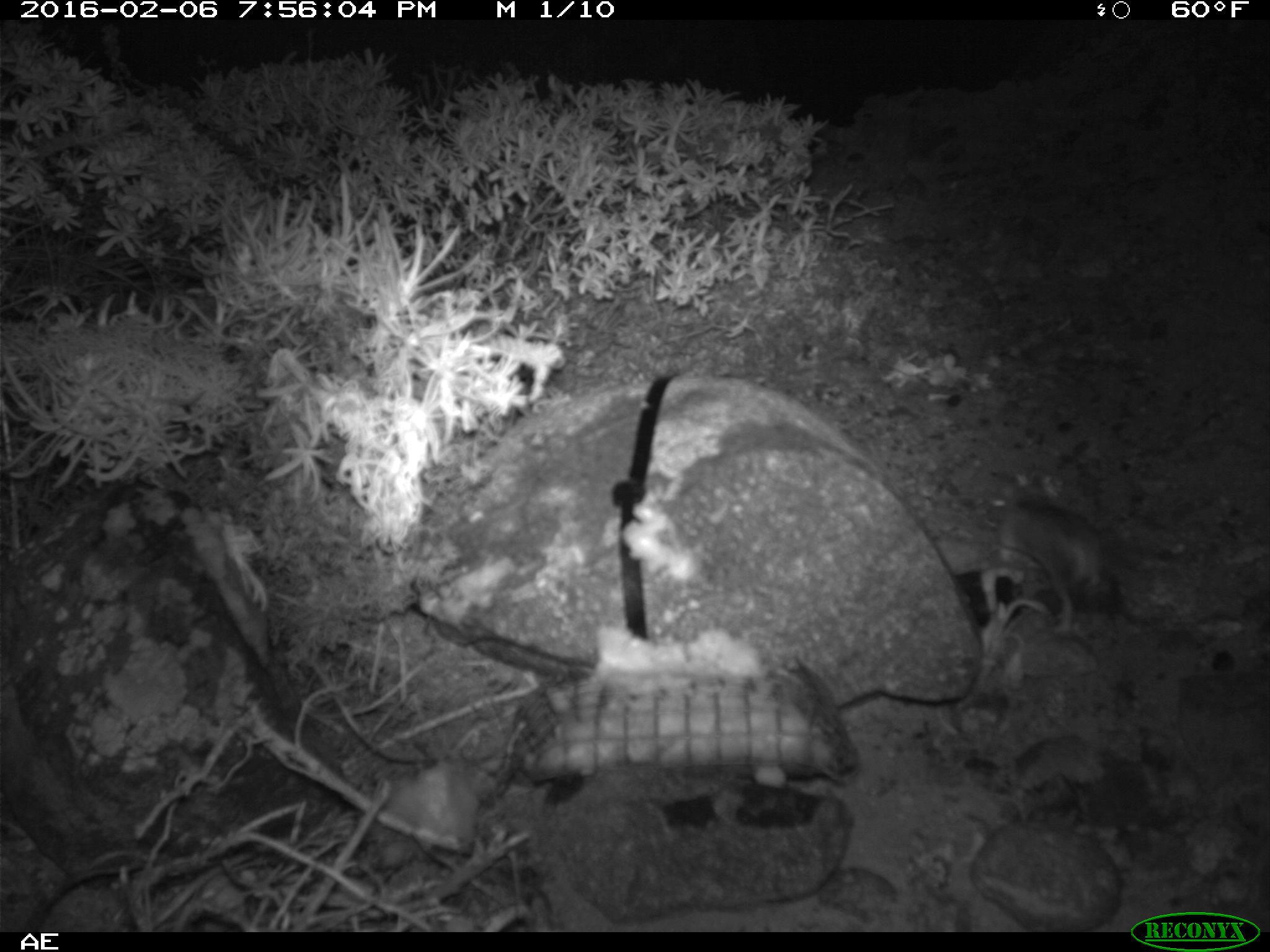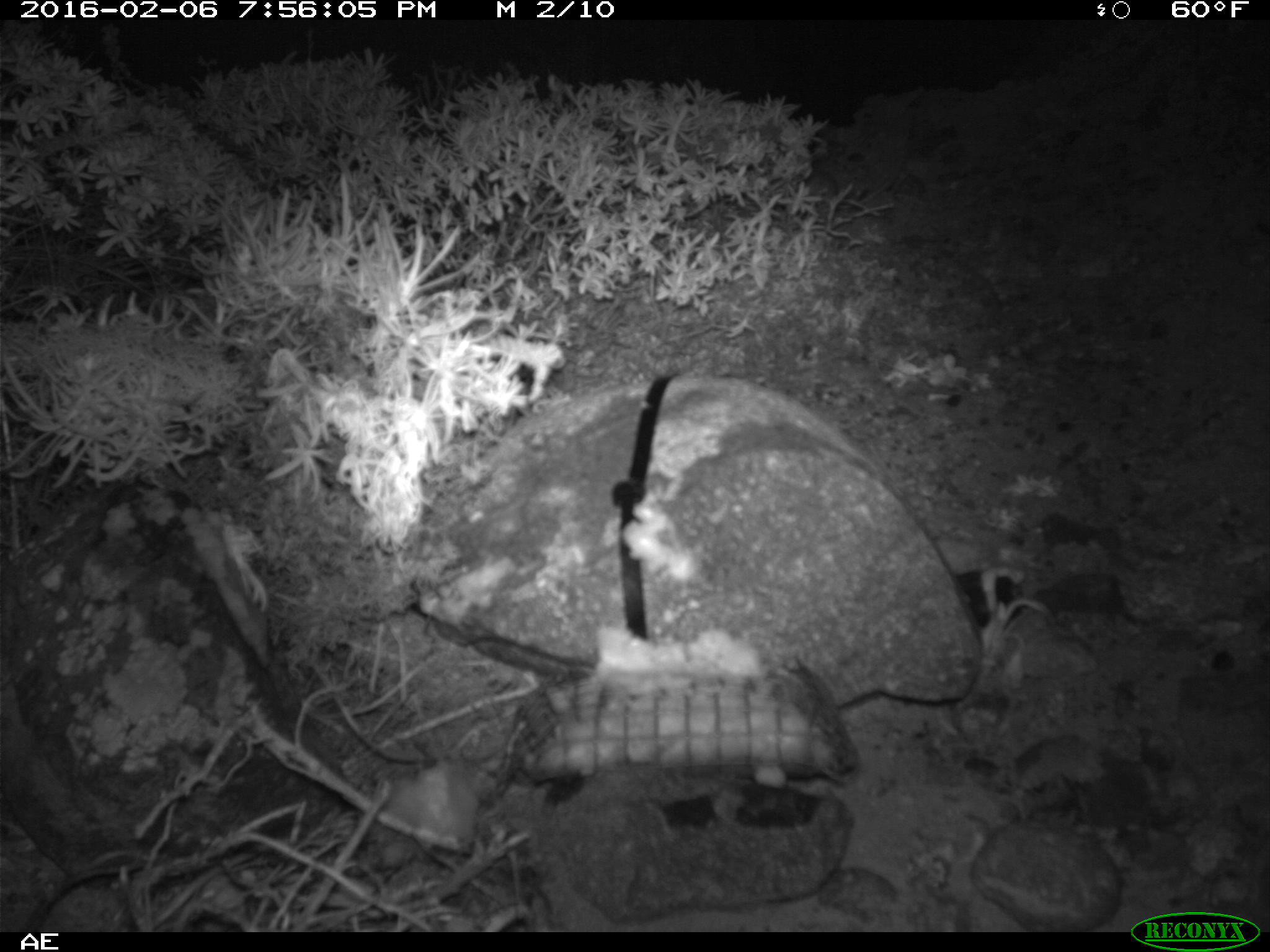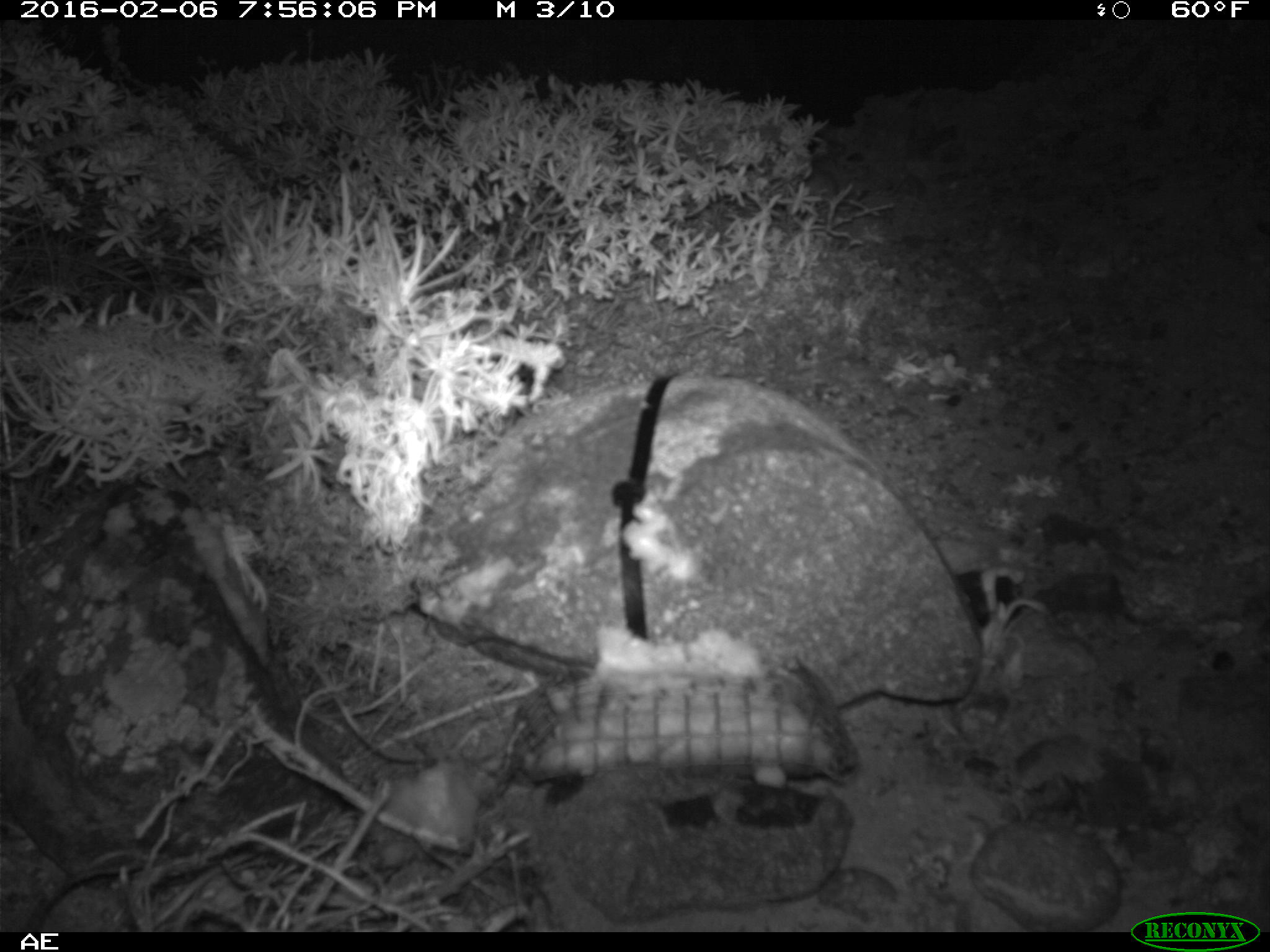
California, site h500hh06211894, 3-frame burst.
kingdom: Animalia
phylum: Chordata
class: Mammalia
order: Rodentia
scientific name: Rodentia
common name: rodent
Rodent (Rodentia).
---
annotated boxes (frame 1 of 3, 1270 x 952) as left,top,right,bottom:
rodent: 984,483,1110,596